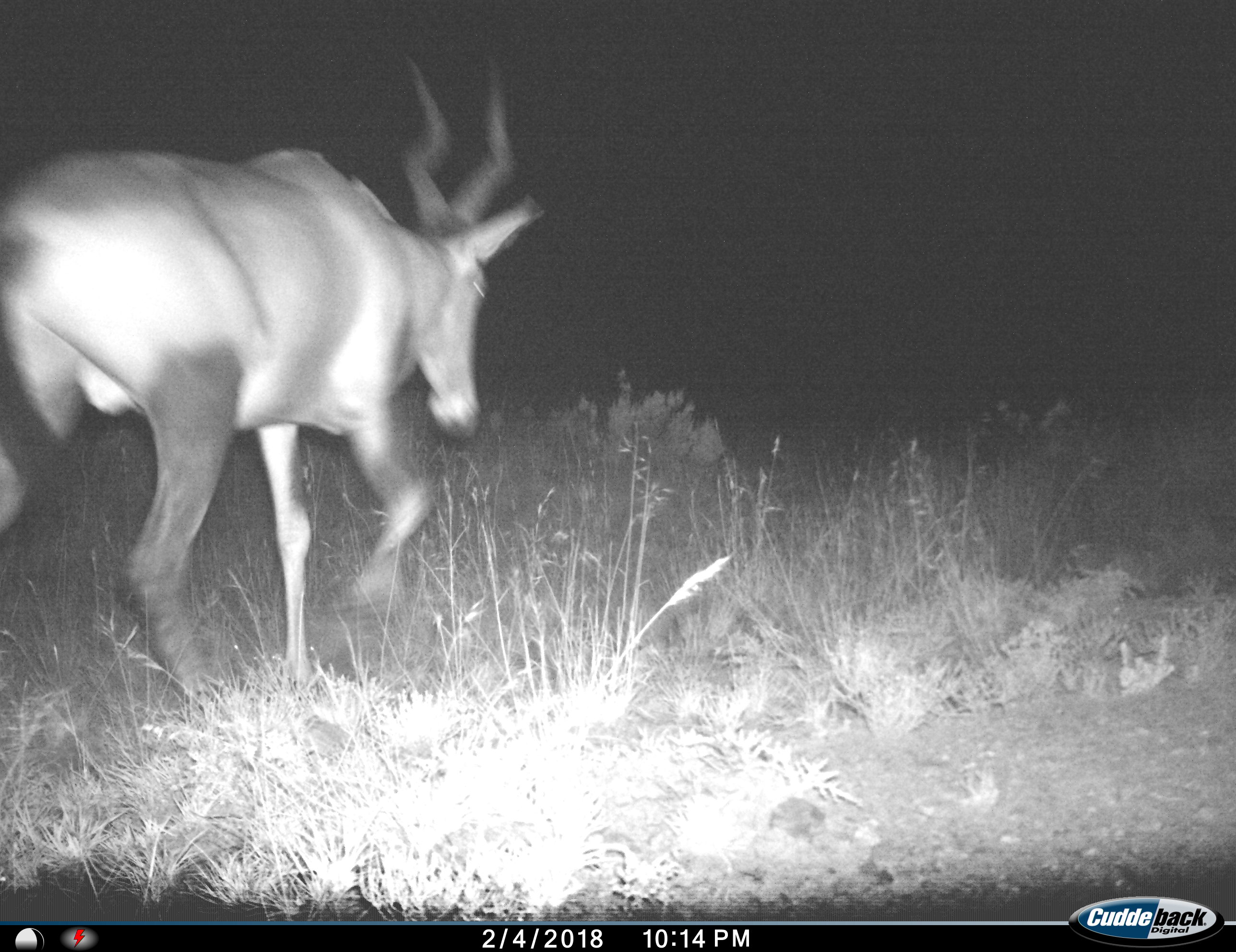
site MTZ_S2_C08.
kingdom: Animalia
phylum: Chordata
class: Mammalia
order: Artiodactyla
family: Bovidae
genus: Alcelaphus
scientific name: Alcelaphus buselaphus caama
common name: red hartebeest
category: hartebeestred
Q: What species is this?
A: Hartebeestred (red hartebeest) (Alcelaphus buselaphus caama).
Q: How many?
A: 1.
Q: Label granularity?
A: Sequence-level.